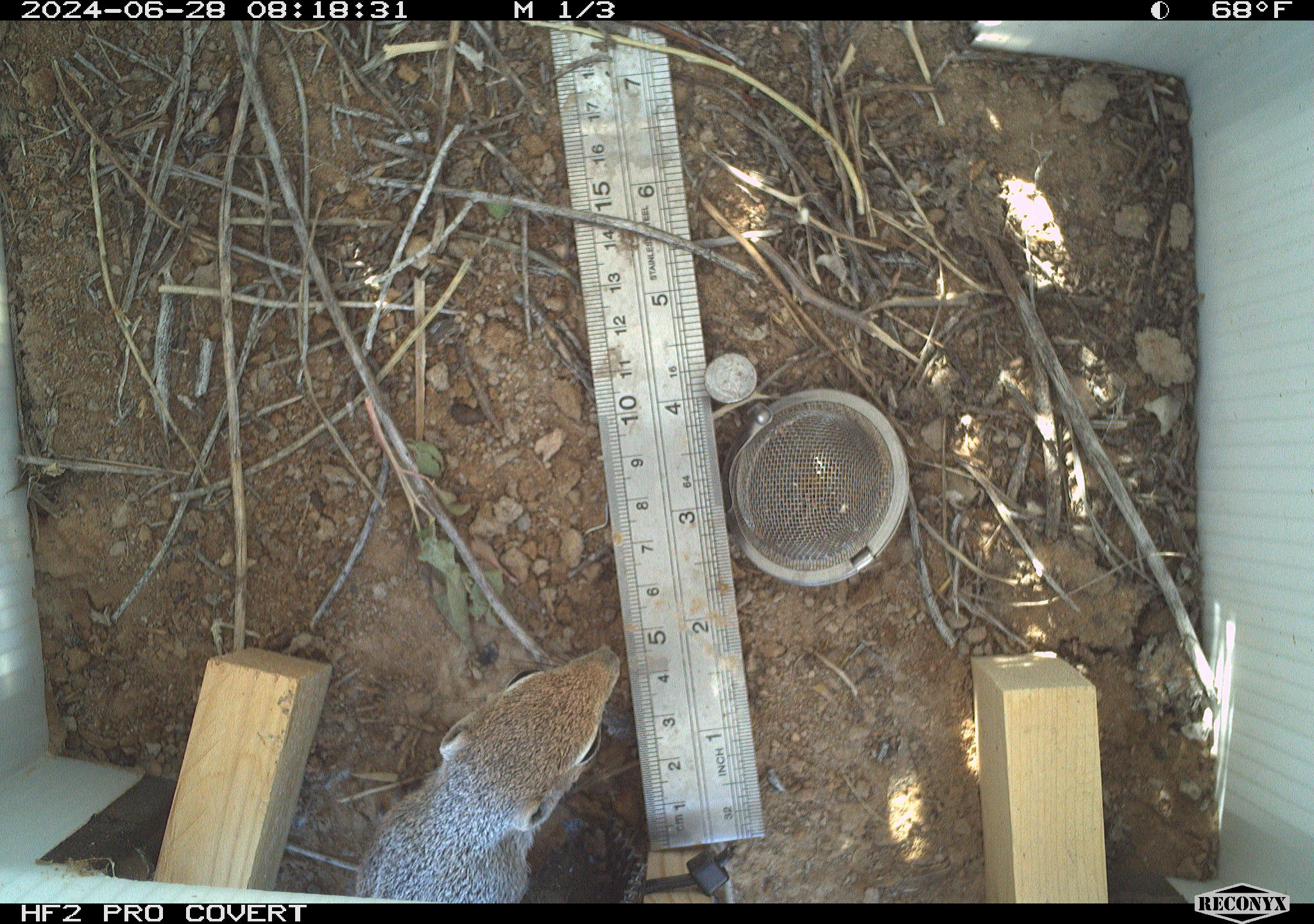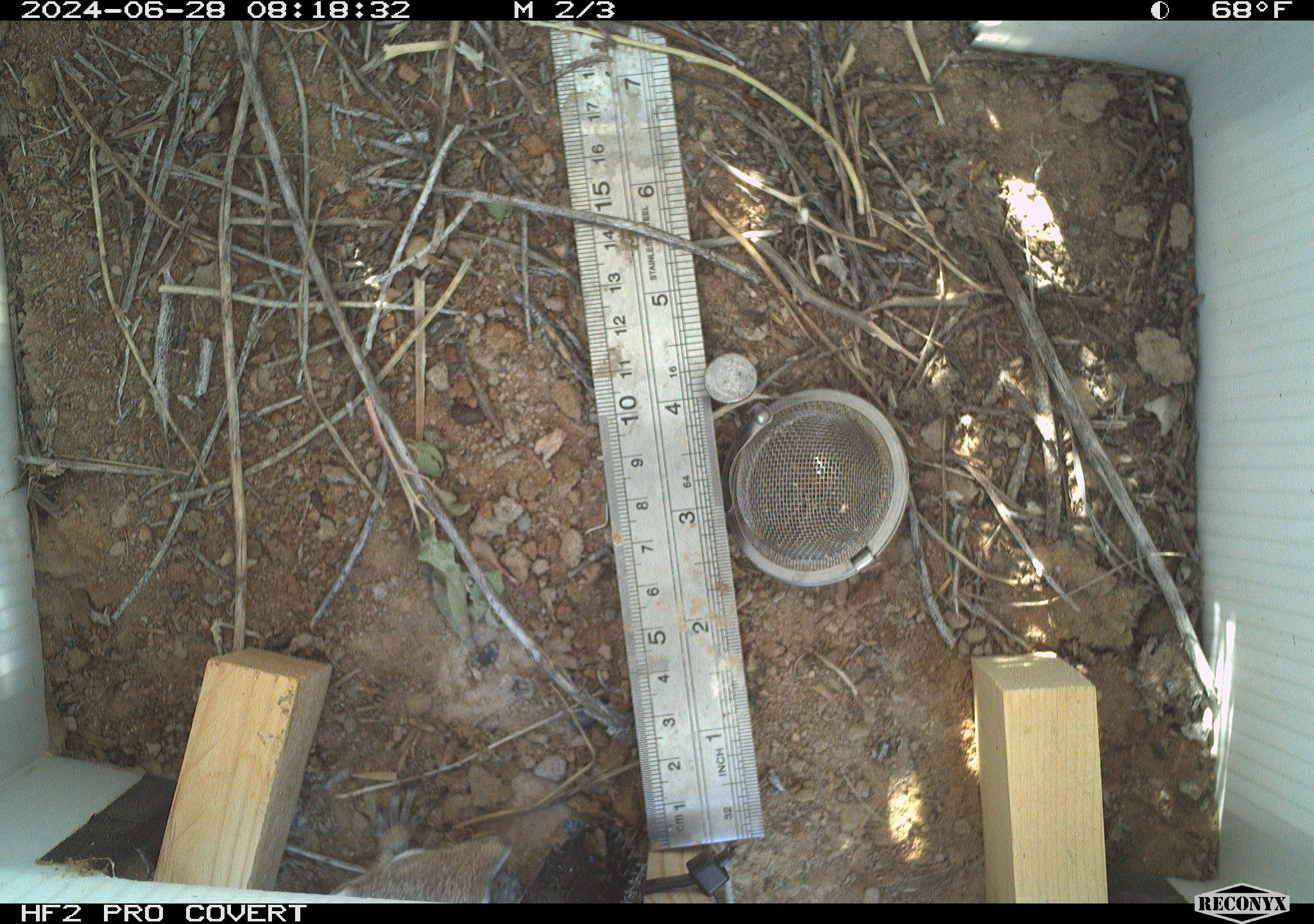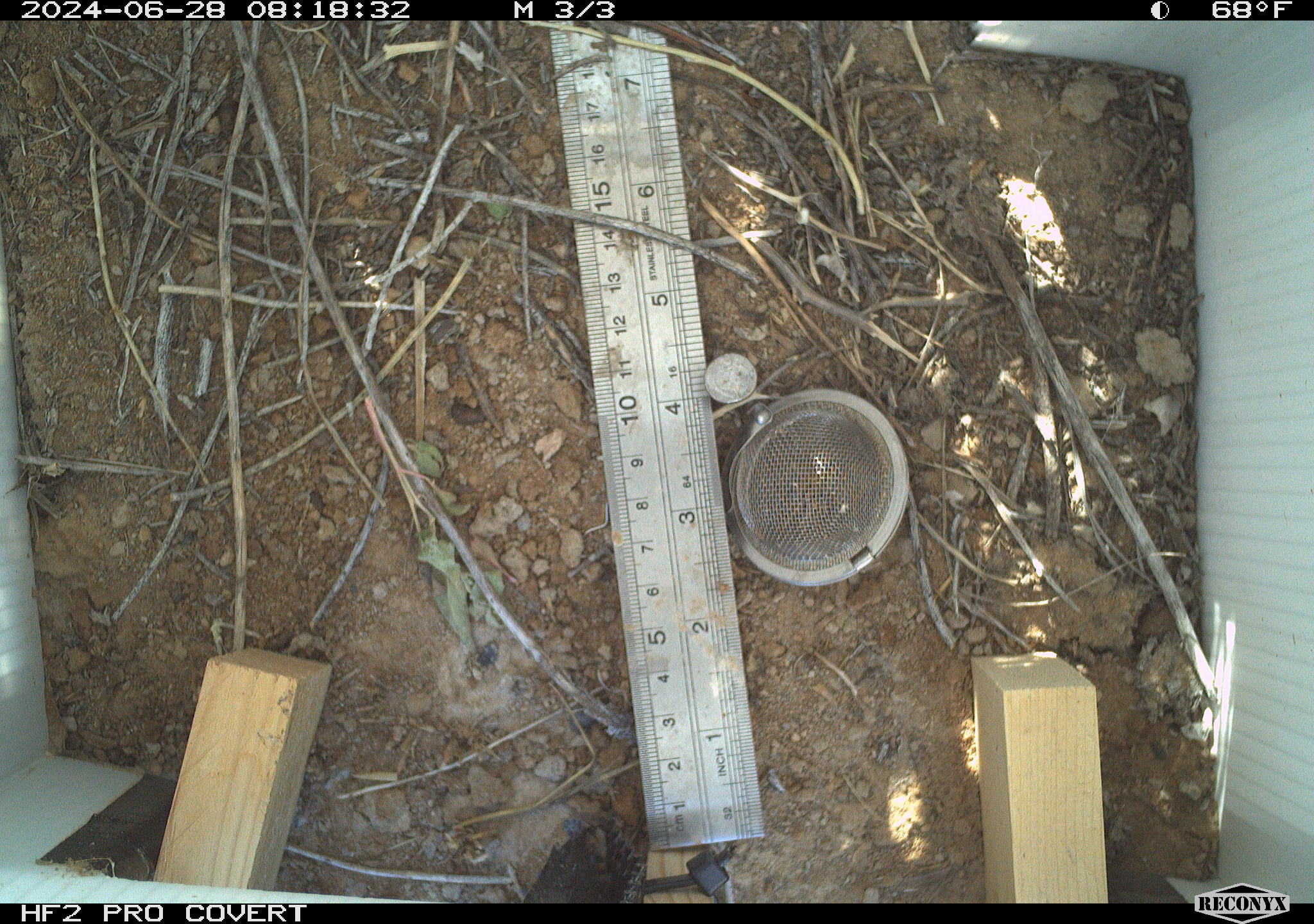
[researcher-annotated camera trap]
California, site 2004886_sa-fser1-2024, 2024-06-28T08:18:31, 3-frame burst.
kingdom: Animalia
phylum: Chordata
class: Mammalia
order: Rodentia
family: Sciuridae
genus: Ammospermophilus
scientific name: Ammospermophilus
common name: antelope ground squirrels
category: ammospermophilus species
Ammospermophilus species (antelope ground squirrels) (Ammospermophilus).